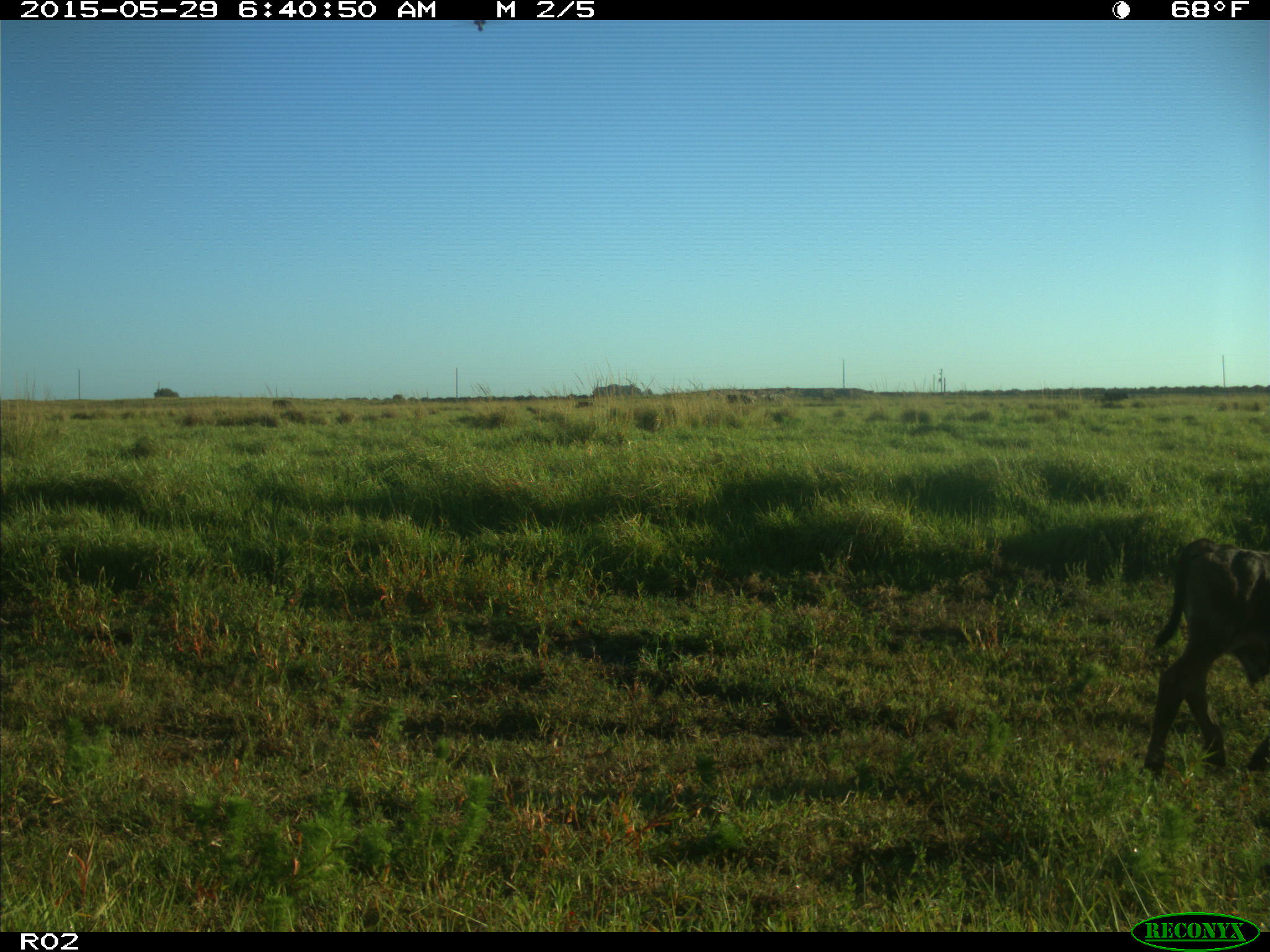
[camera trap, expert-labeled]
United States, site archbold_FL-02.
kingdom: Animalia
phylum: Chordata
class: Mammalia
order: Artiodactyla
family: Bovidae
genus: Bos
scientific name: Bos taurus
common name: domestic cow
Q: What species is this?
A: Bos taurus (domestic cow).